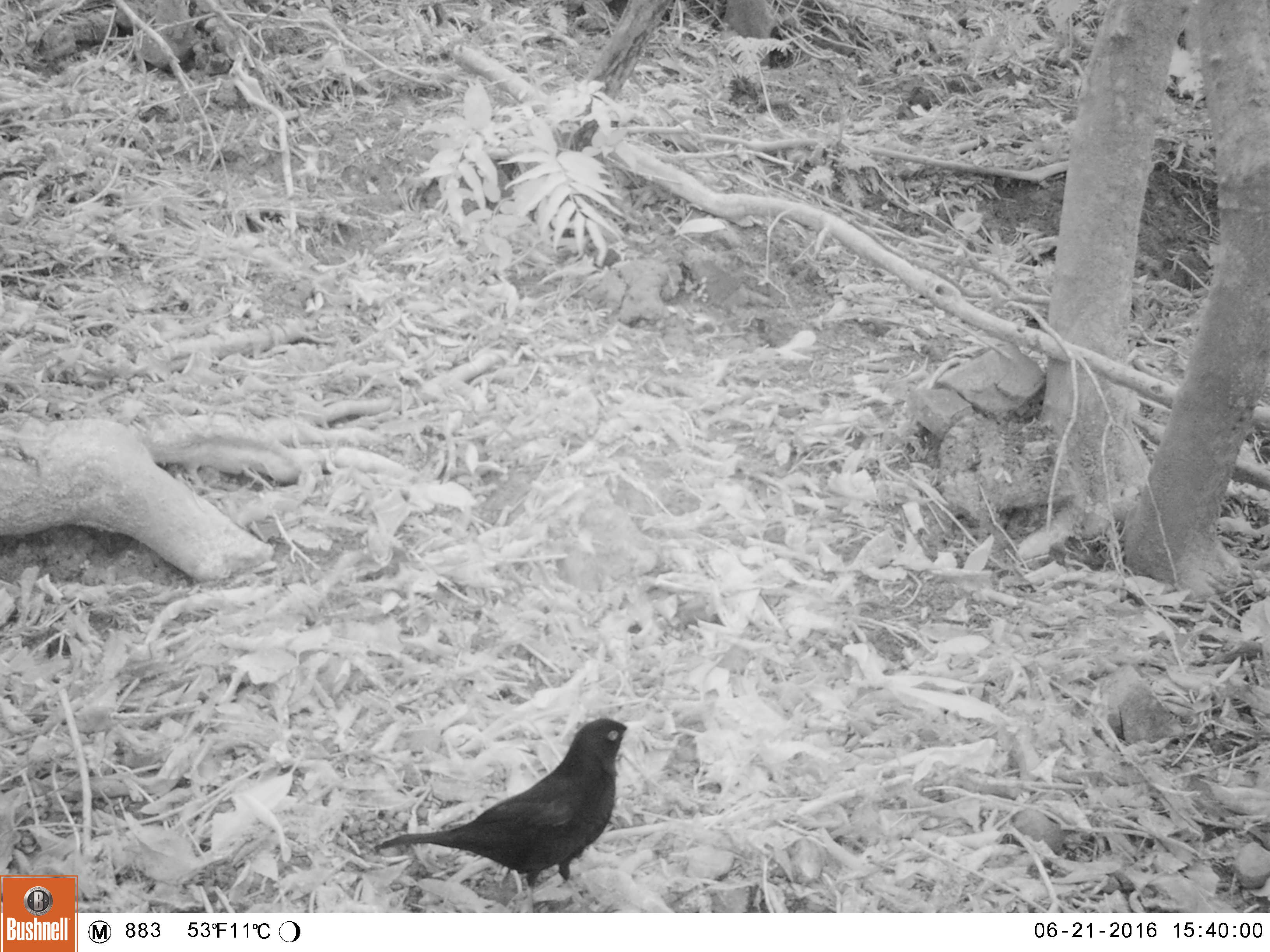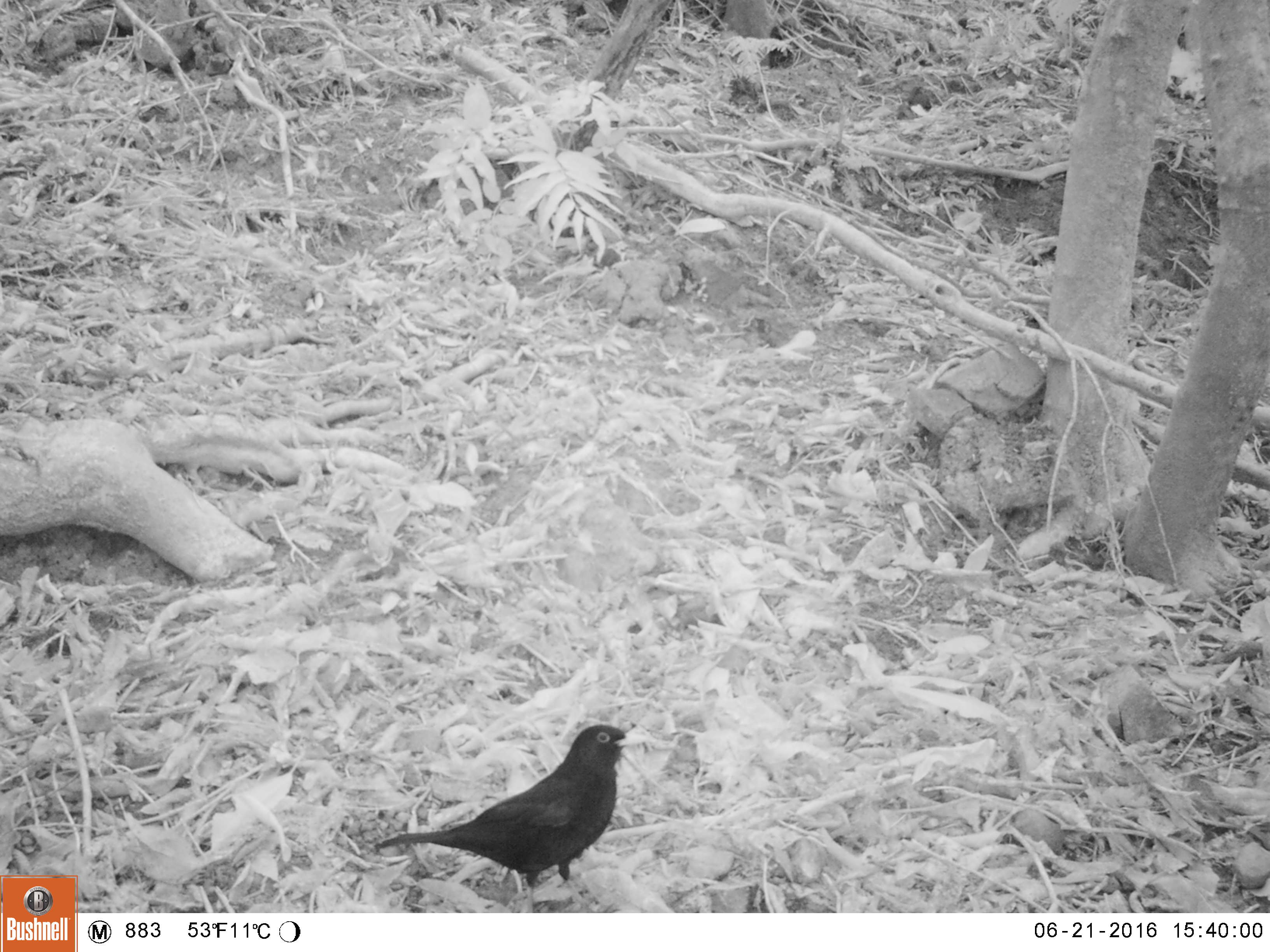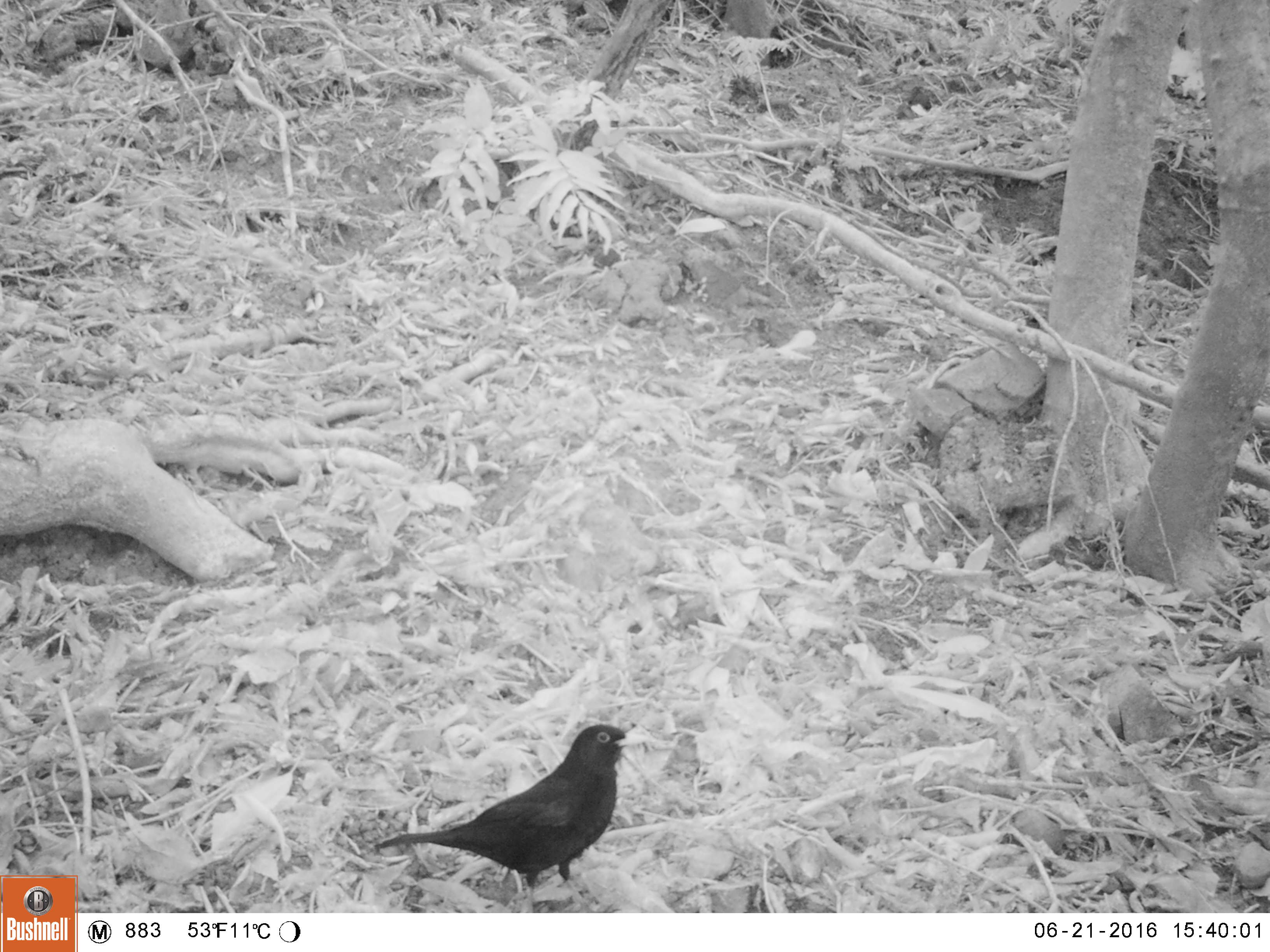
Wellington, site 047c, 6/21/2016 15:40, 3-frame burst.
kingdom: Animalia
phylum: Chordata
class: Aves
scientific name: Aves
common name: bird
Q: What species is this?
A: Bird (Aves).